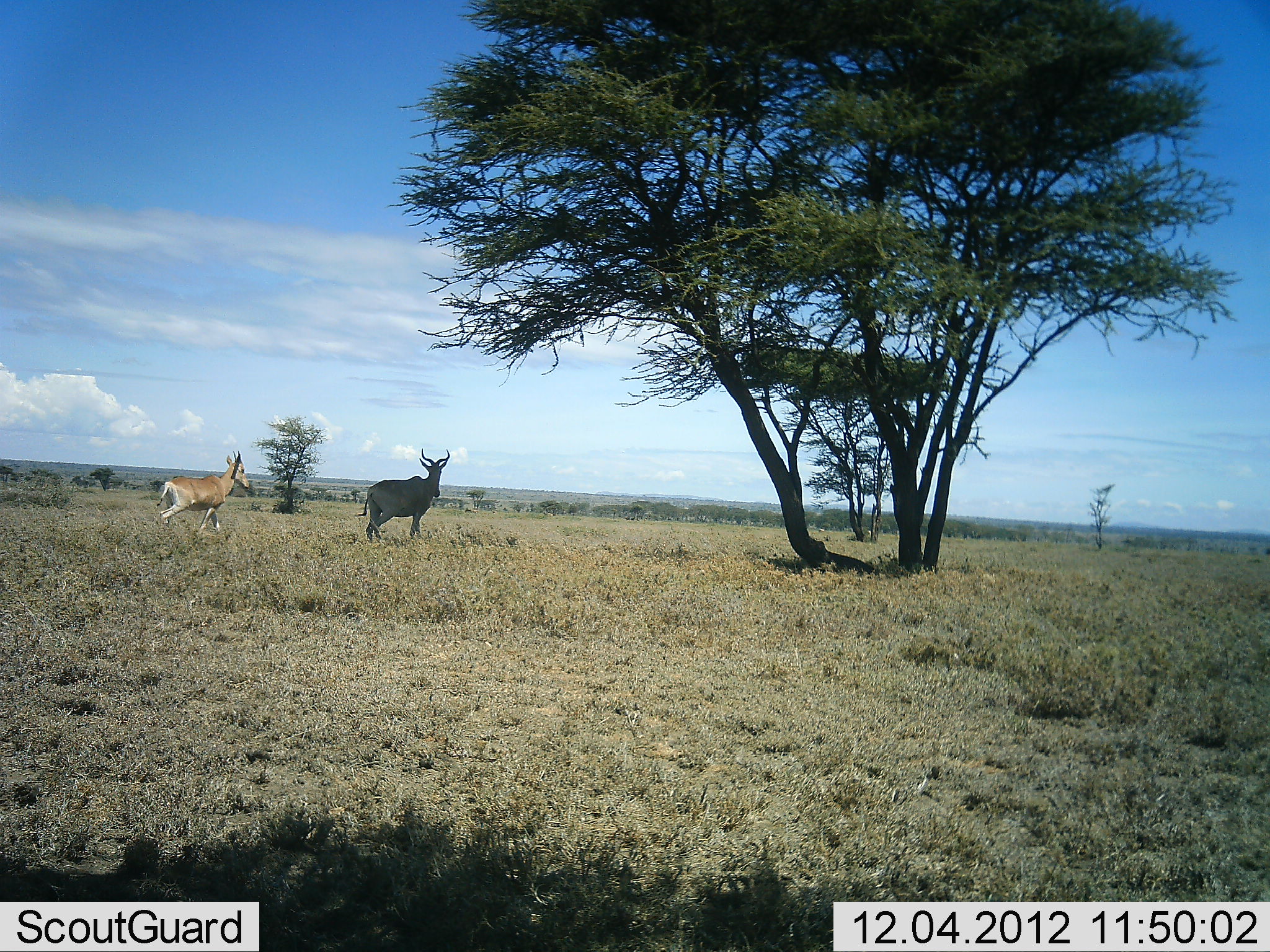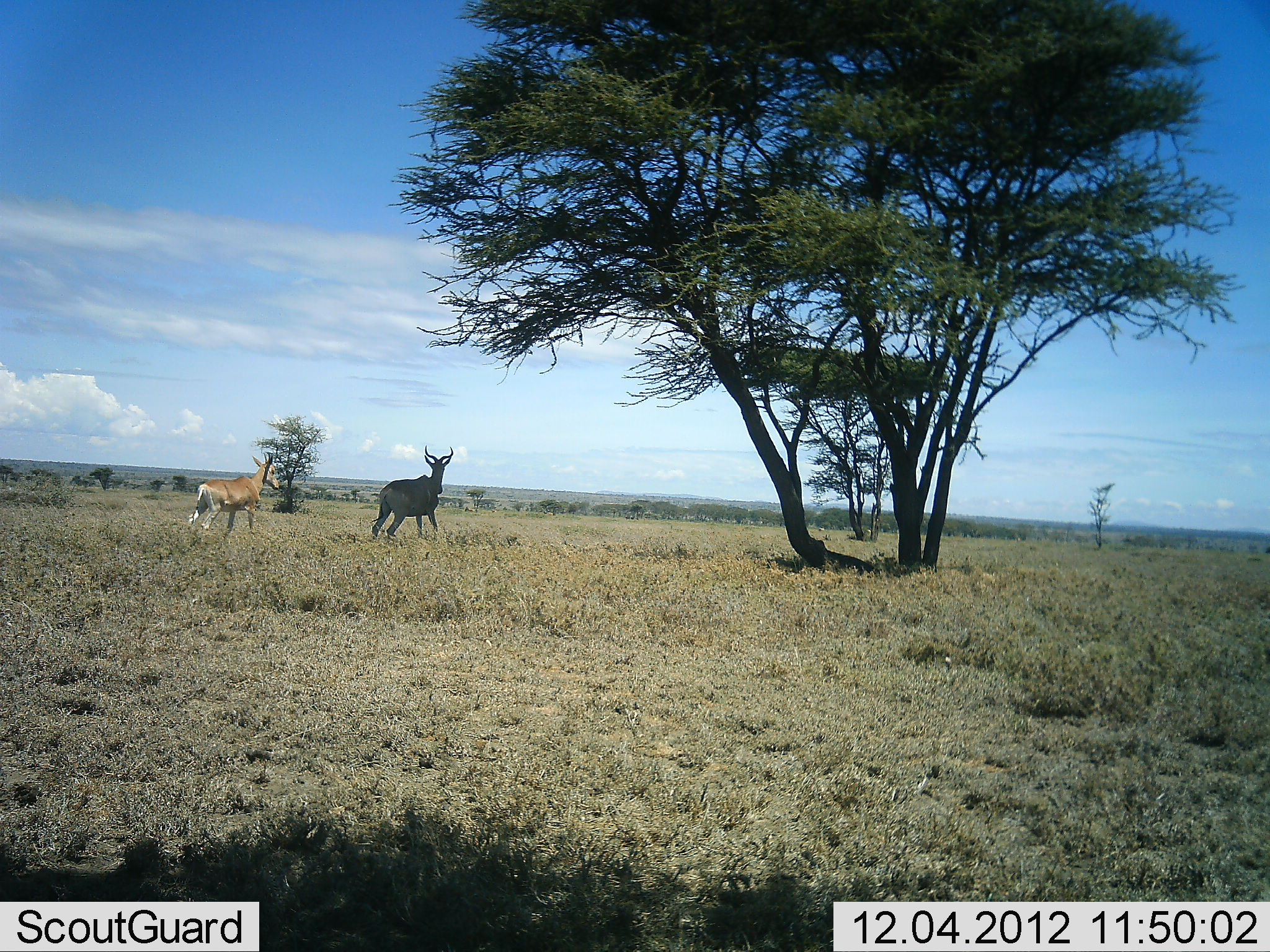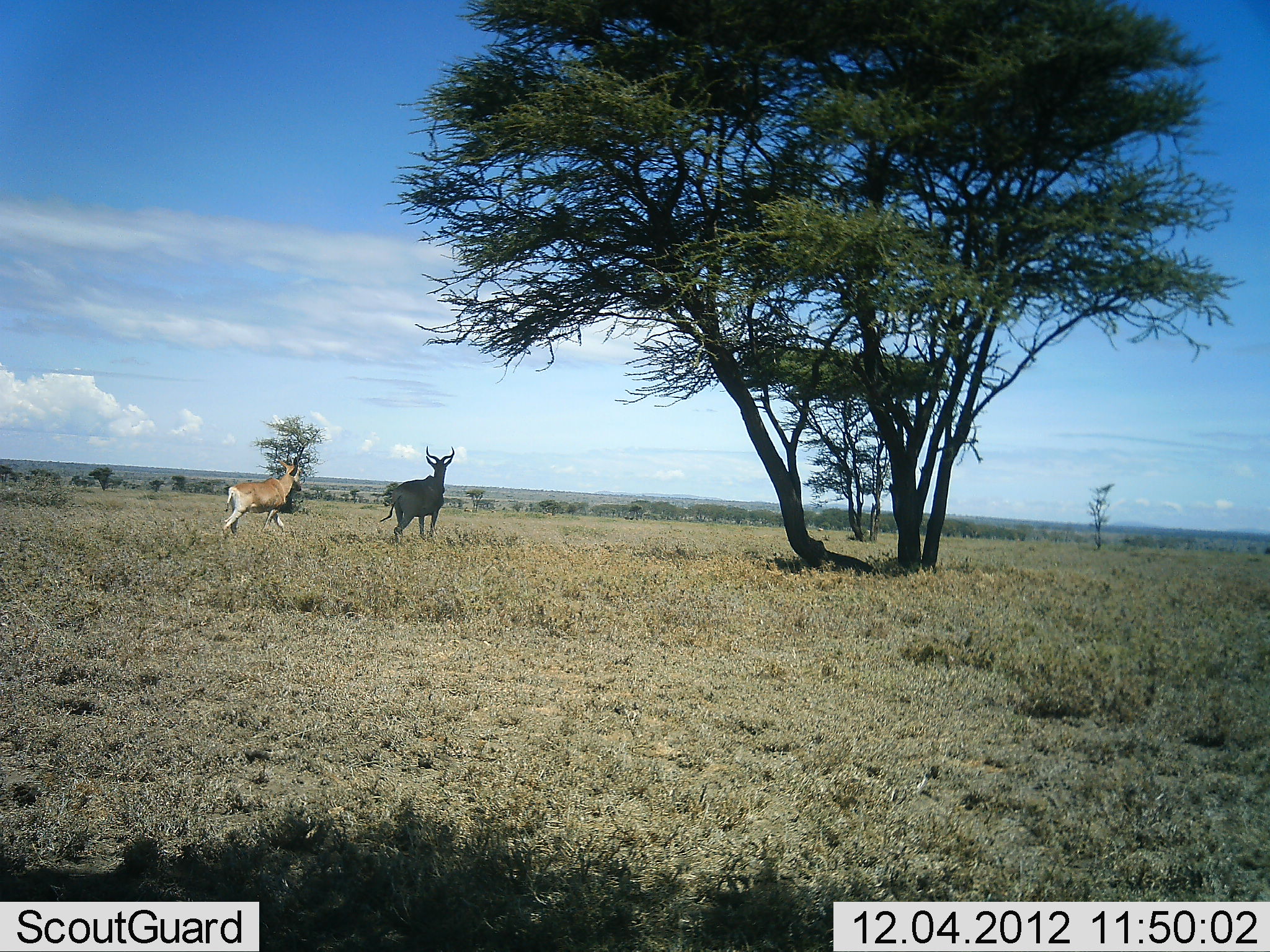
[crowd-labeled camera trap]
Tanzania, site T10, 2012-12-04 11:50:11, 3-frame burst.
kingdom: Animalia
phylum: Chordata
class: Mammalia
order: Artiodactyla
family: Bovidae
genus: Alcelaphus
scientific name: Alcelaphus buselaphus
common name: hartebeest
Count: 2.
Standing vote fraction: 40%.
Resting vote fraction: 0%.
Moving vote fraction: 80%.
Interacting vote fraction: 0%.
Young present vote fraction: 20%.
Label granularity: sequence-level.